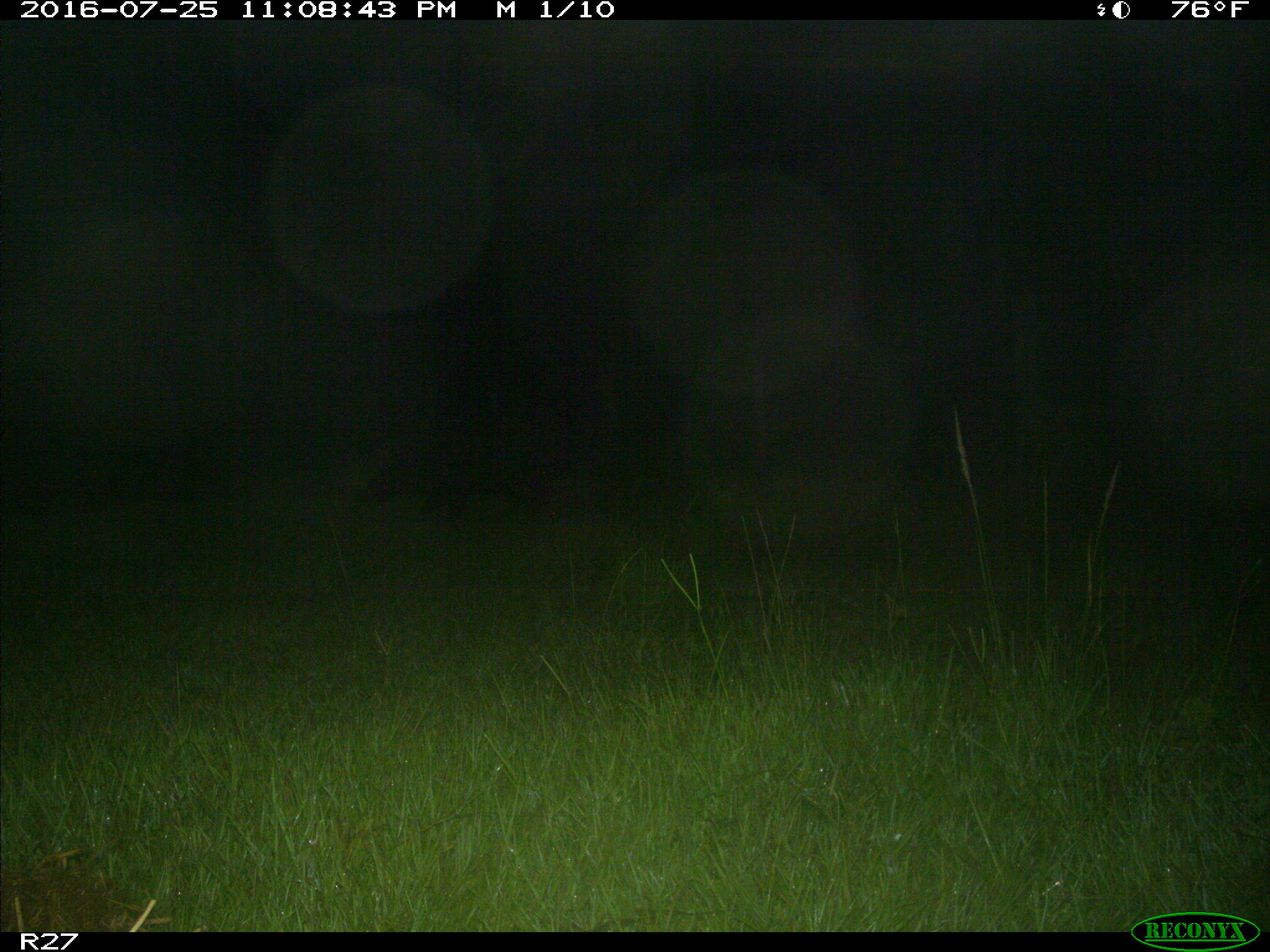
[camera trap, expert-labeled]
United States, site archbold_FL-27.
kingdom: Animalia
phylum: Chordata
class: Mammalia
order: Artiodactyla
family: Suidae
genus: Sus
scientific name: Sus scrofa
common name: wild boar